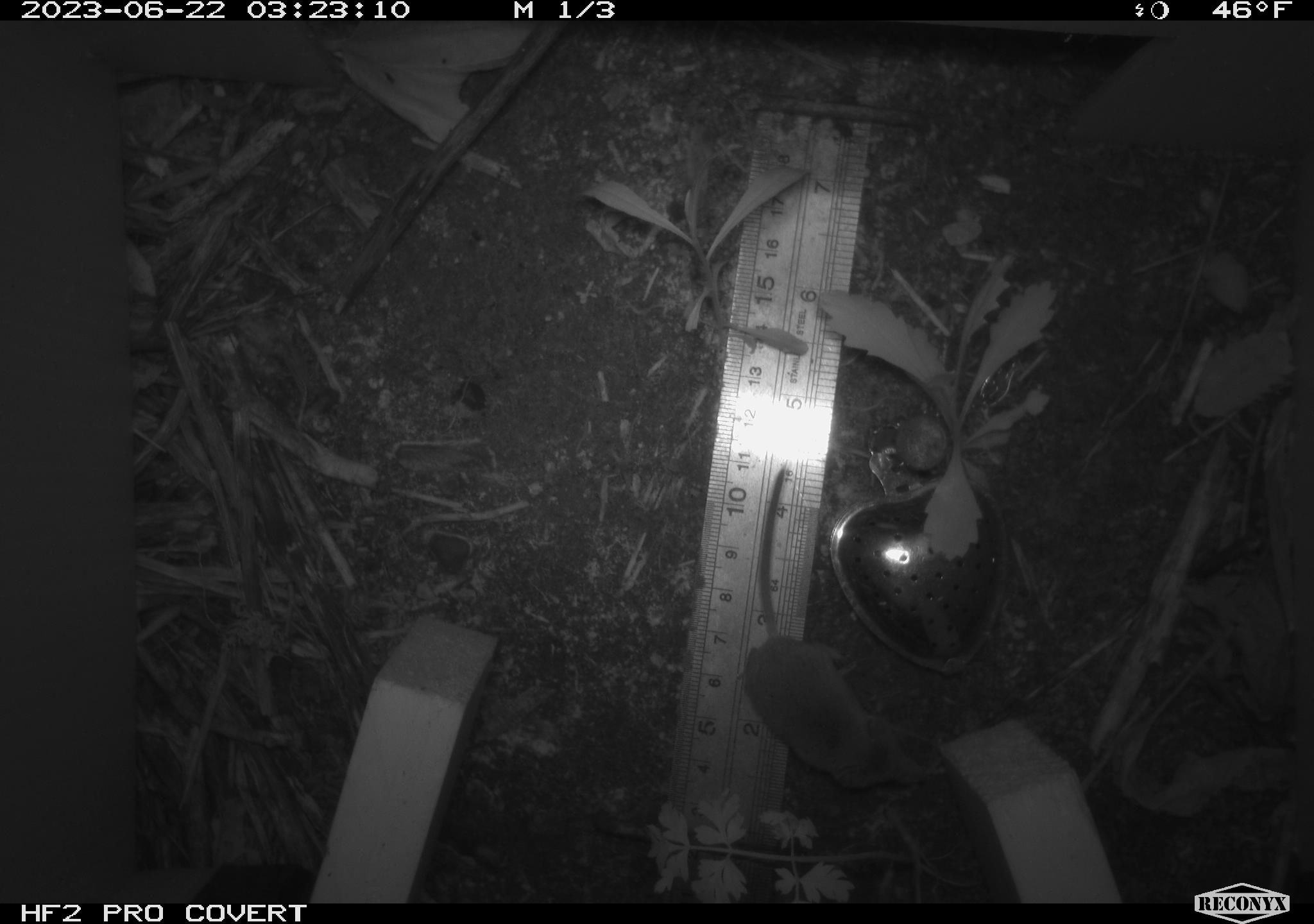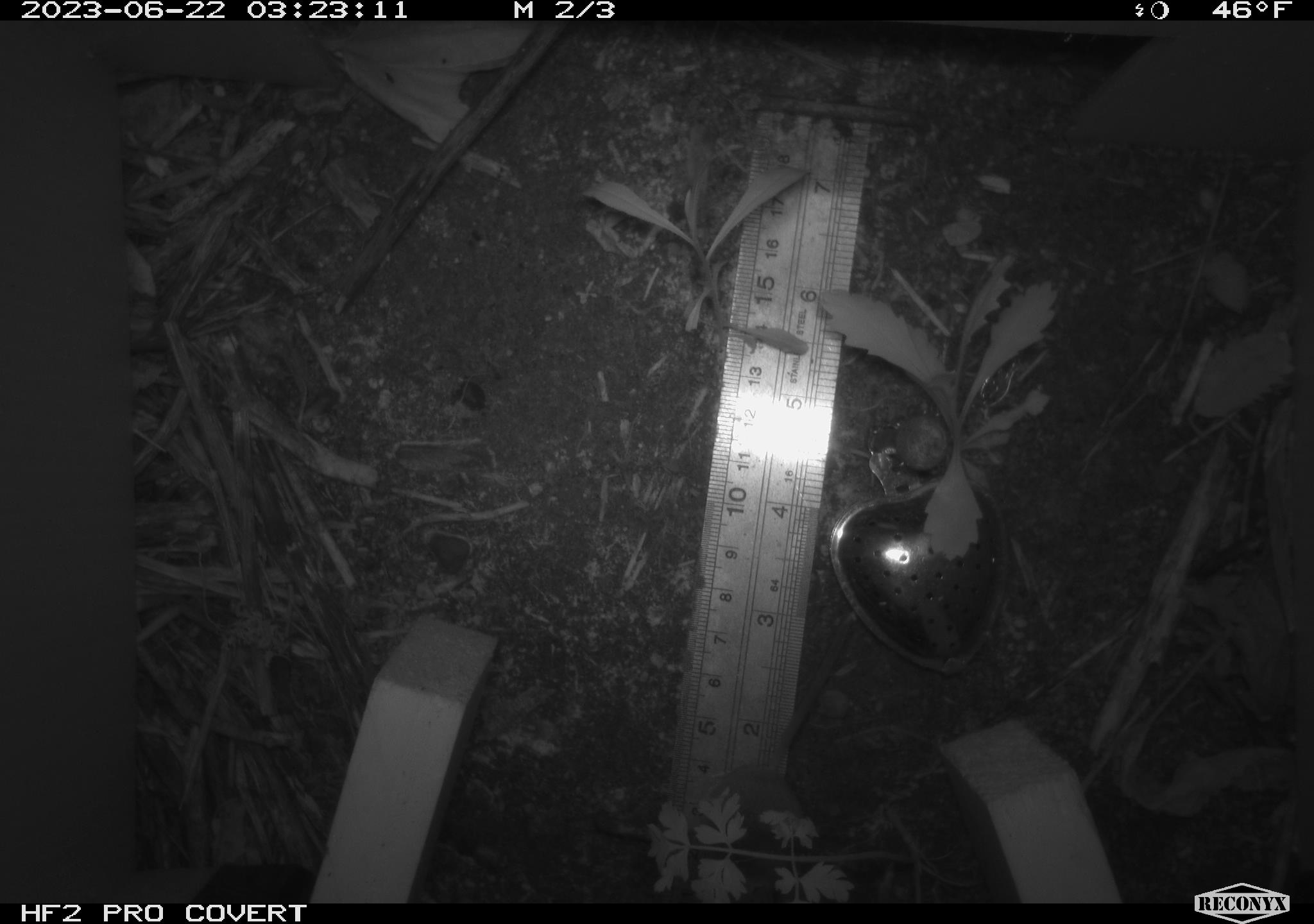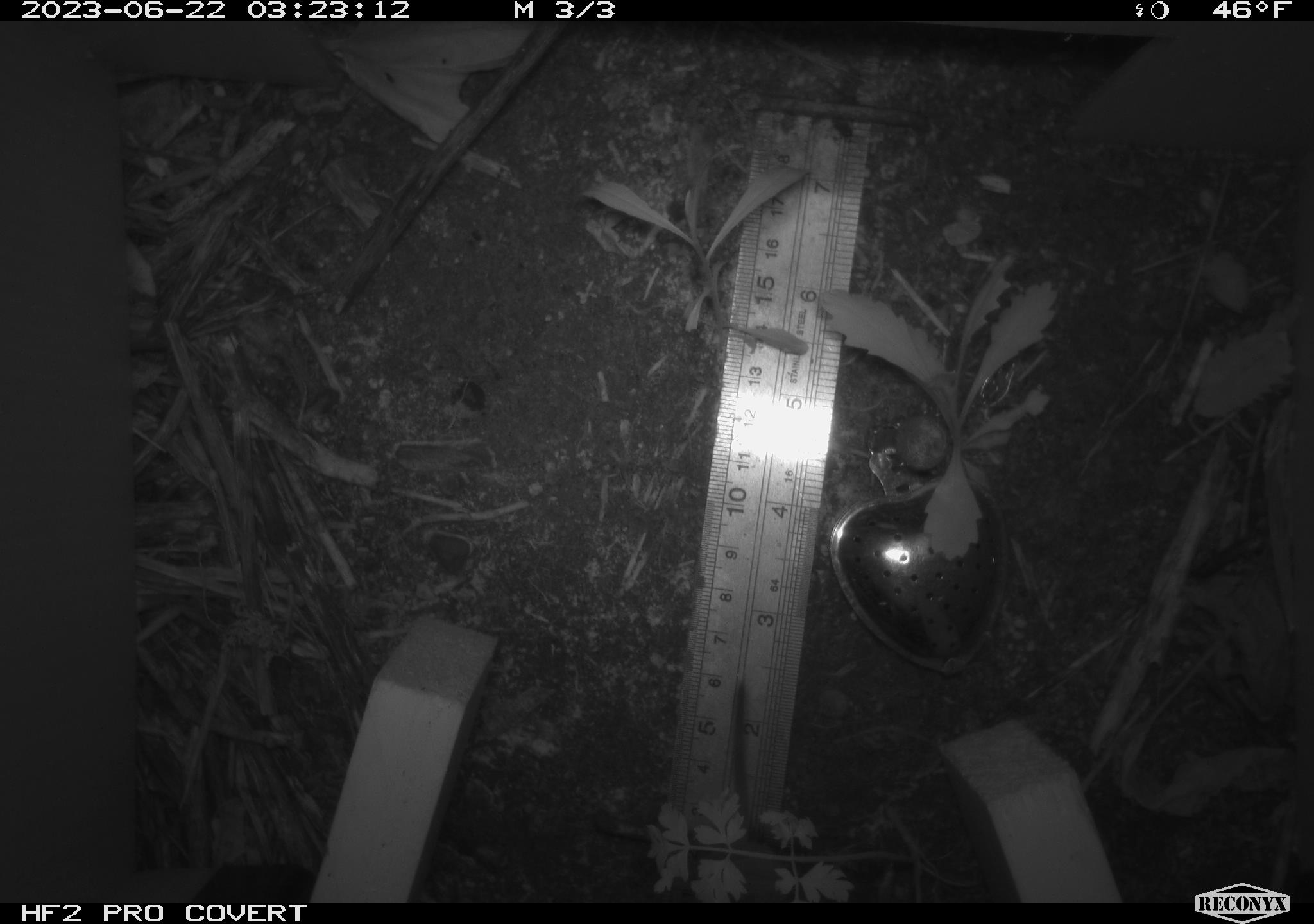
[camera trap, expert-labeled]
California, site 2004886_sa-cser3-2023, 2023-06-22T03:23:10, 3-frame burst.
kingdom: Animalia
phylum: Chordata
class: Mammalia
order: Eulipotyphla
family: Soricidae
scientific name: Soricidae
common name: shrews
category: soricidae family